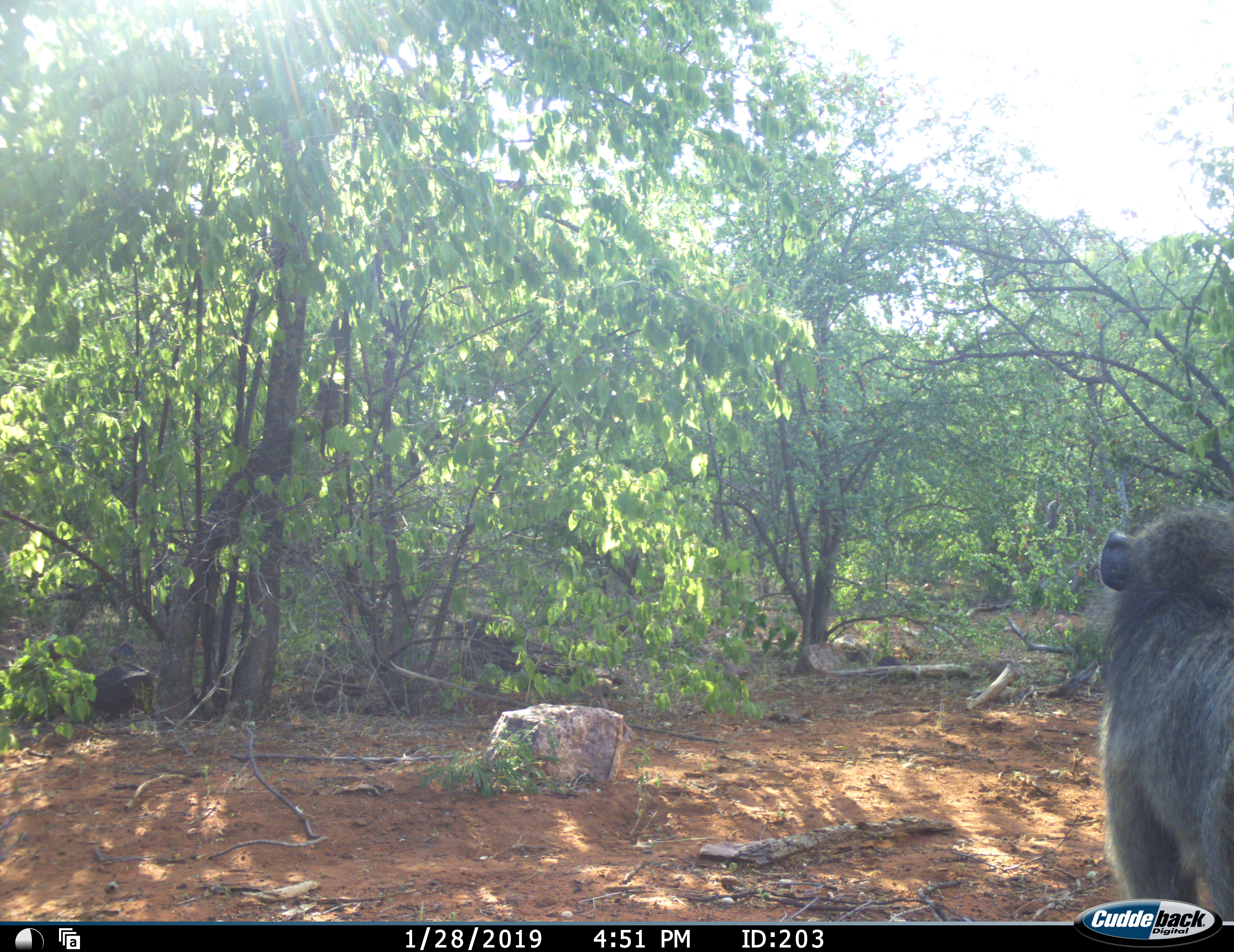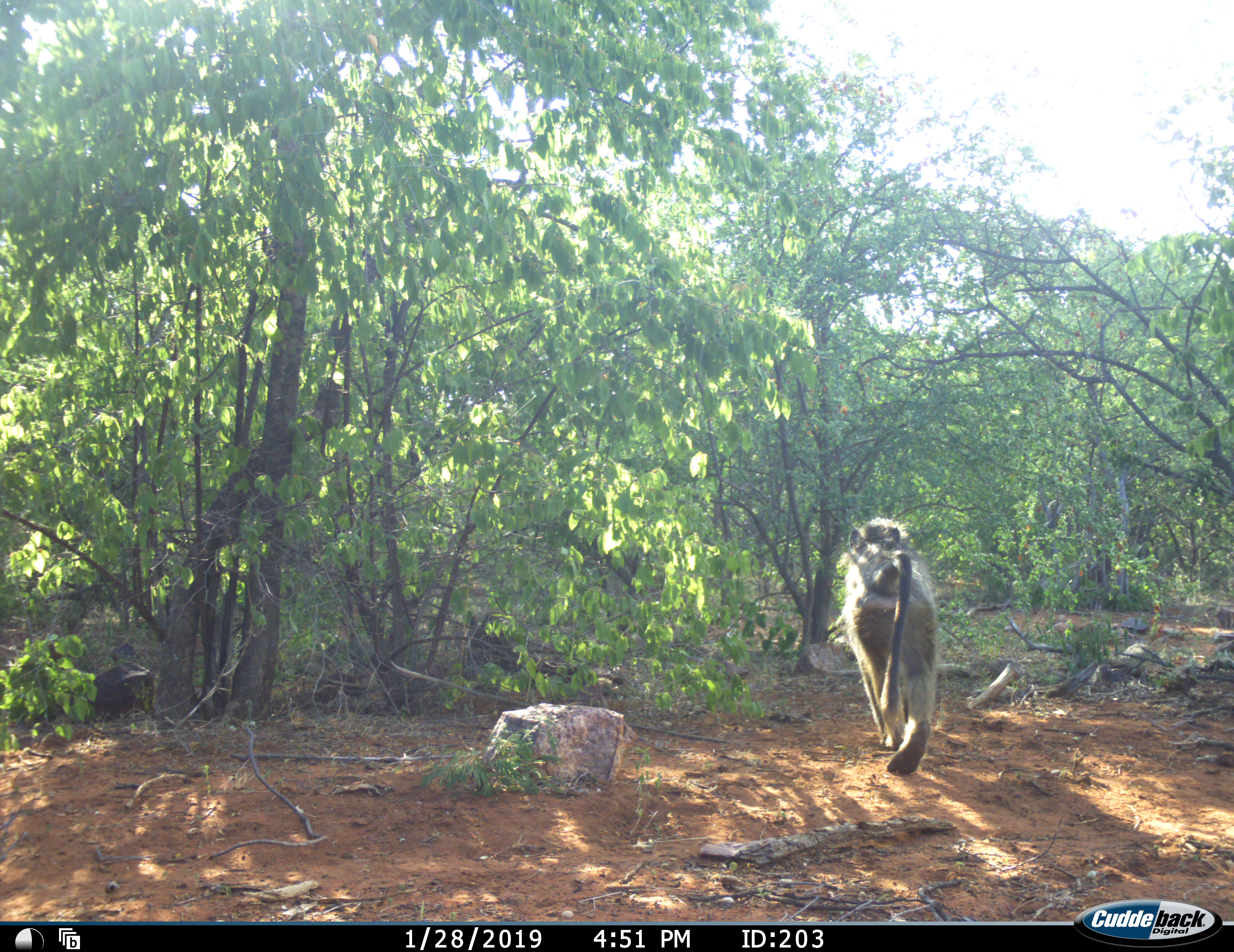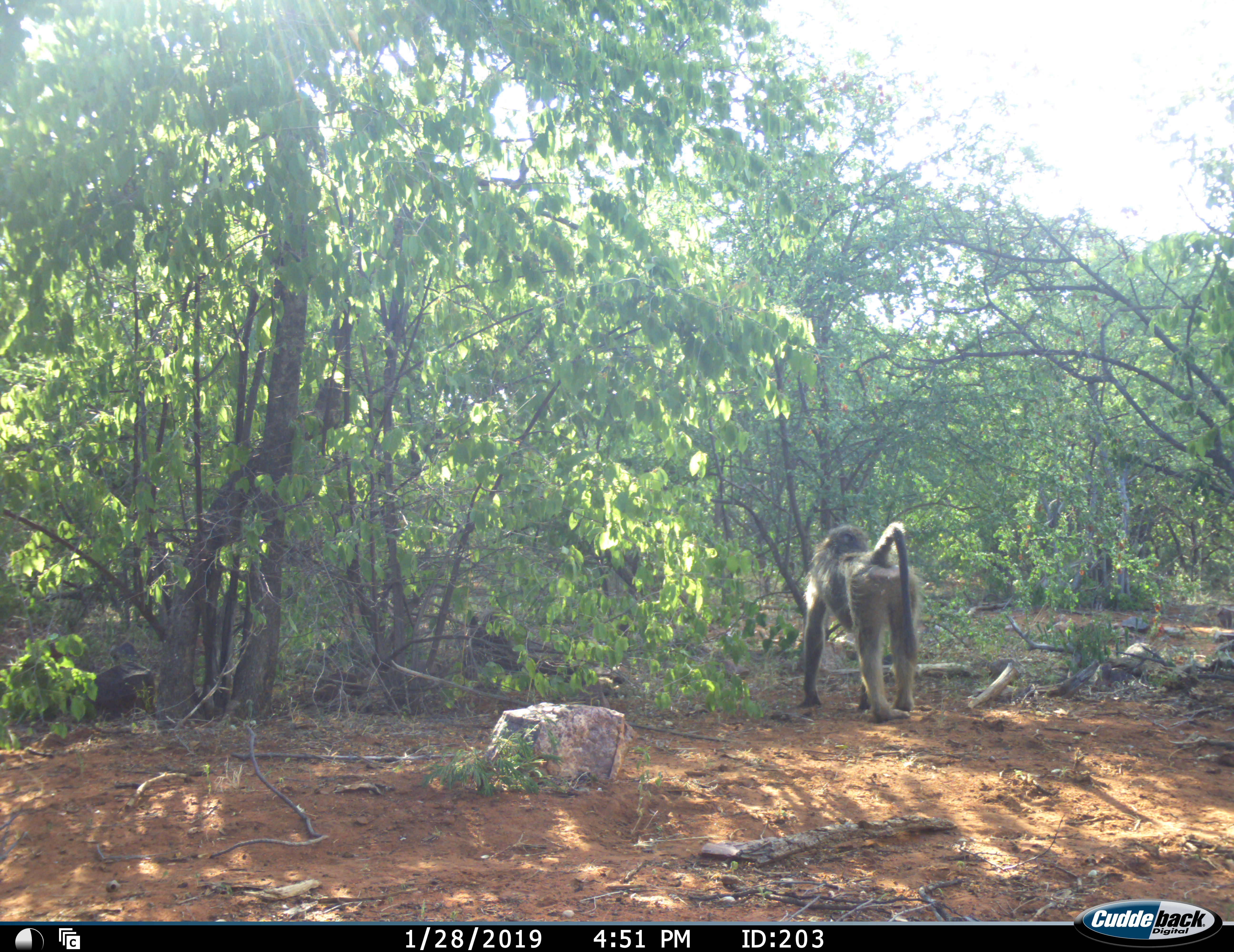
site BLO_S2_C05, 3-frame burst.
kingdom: Animalia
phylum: Chordata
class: Mammalia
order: Primates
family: Cercopithecidae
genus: Papio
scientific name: Papio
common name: baboon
Baboon (Papio), count 1. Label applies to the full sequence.